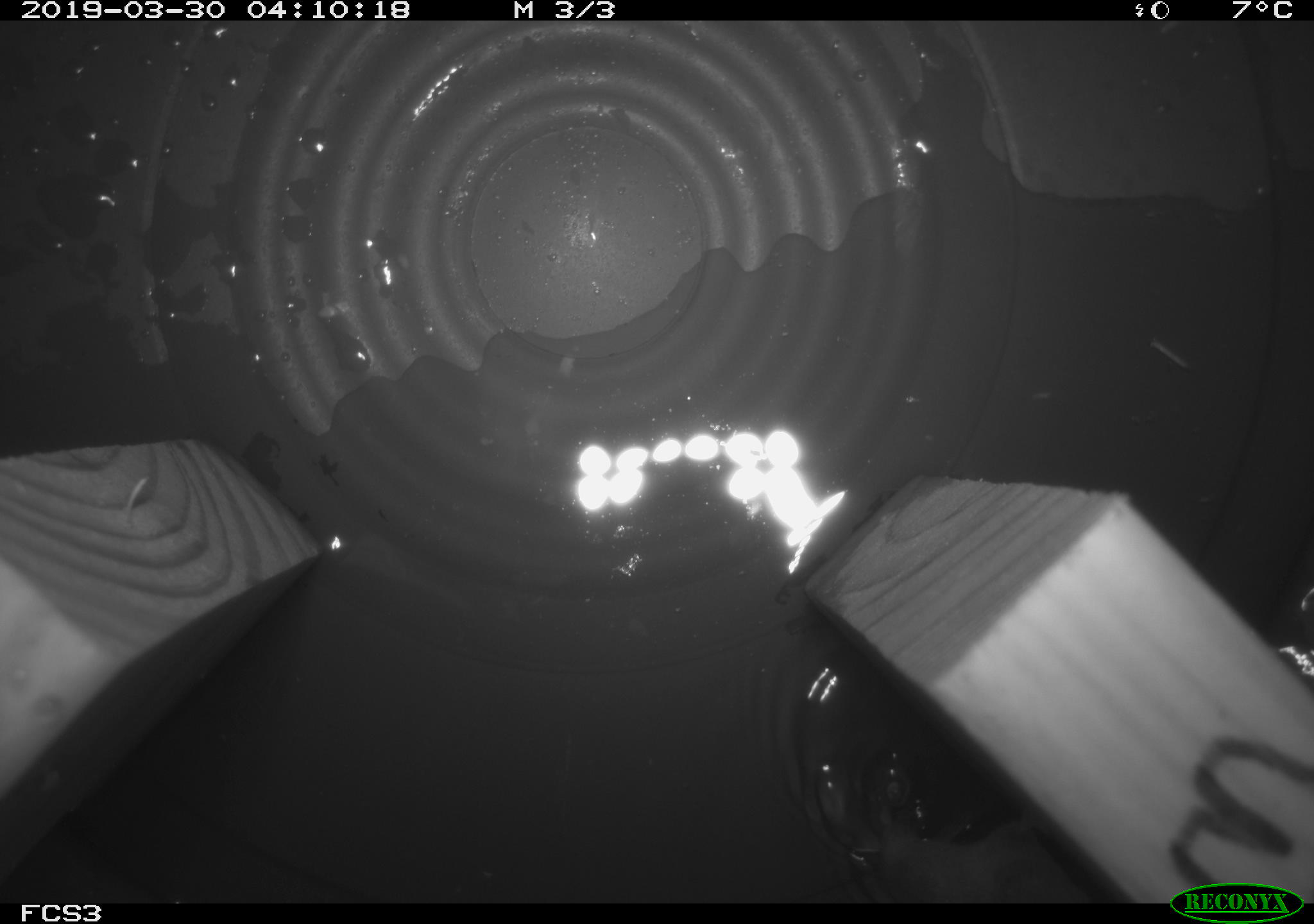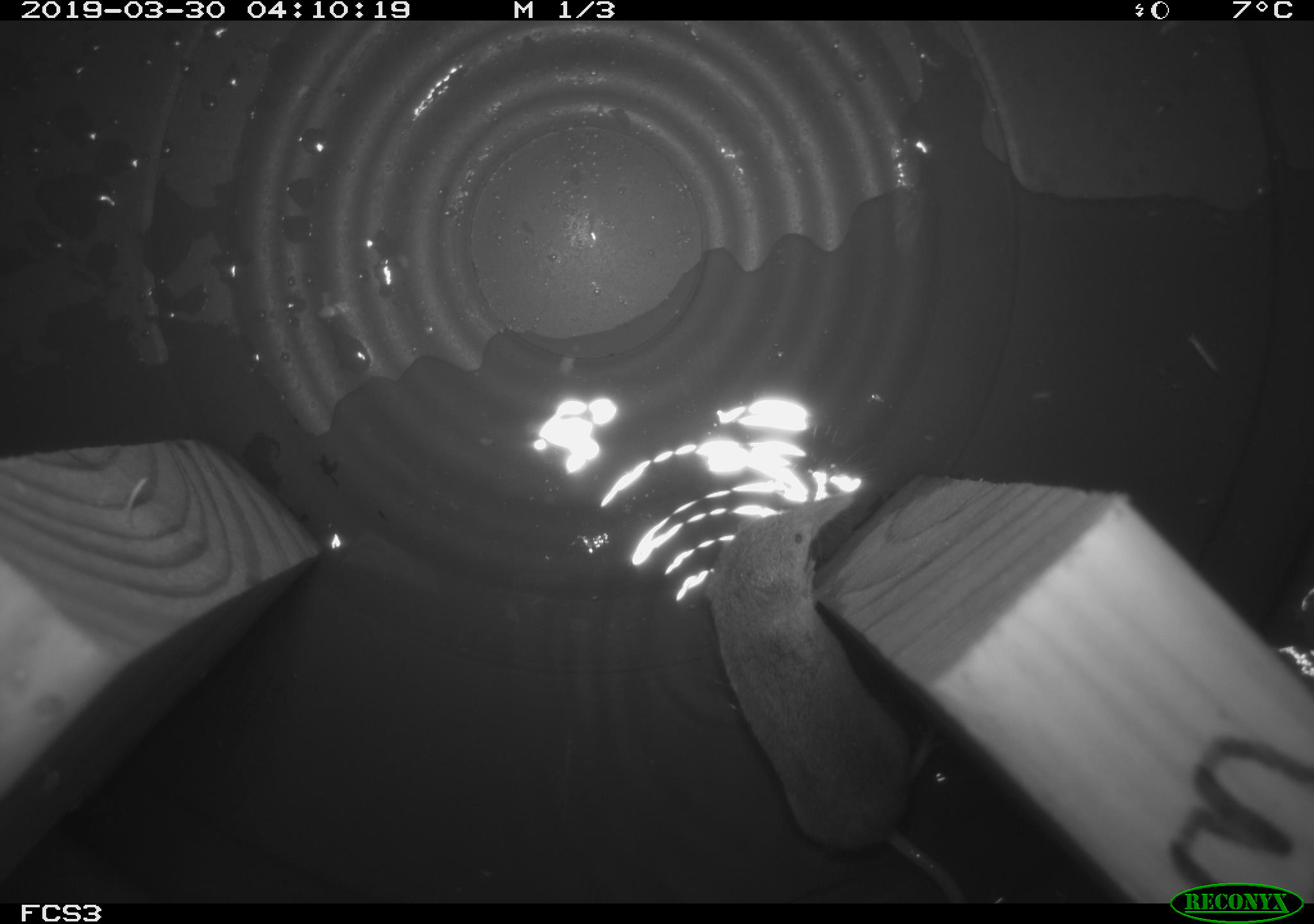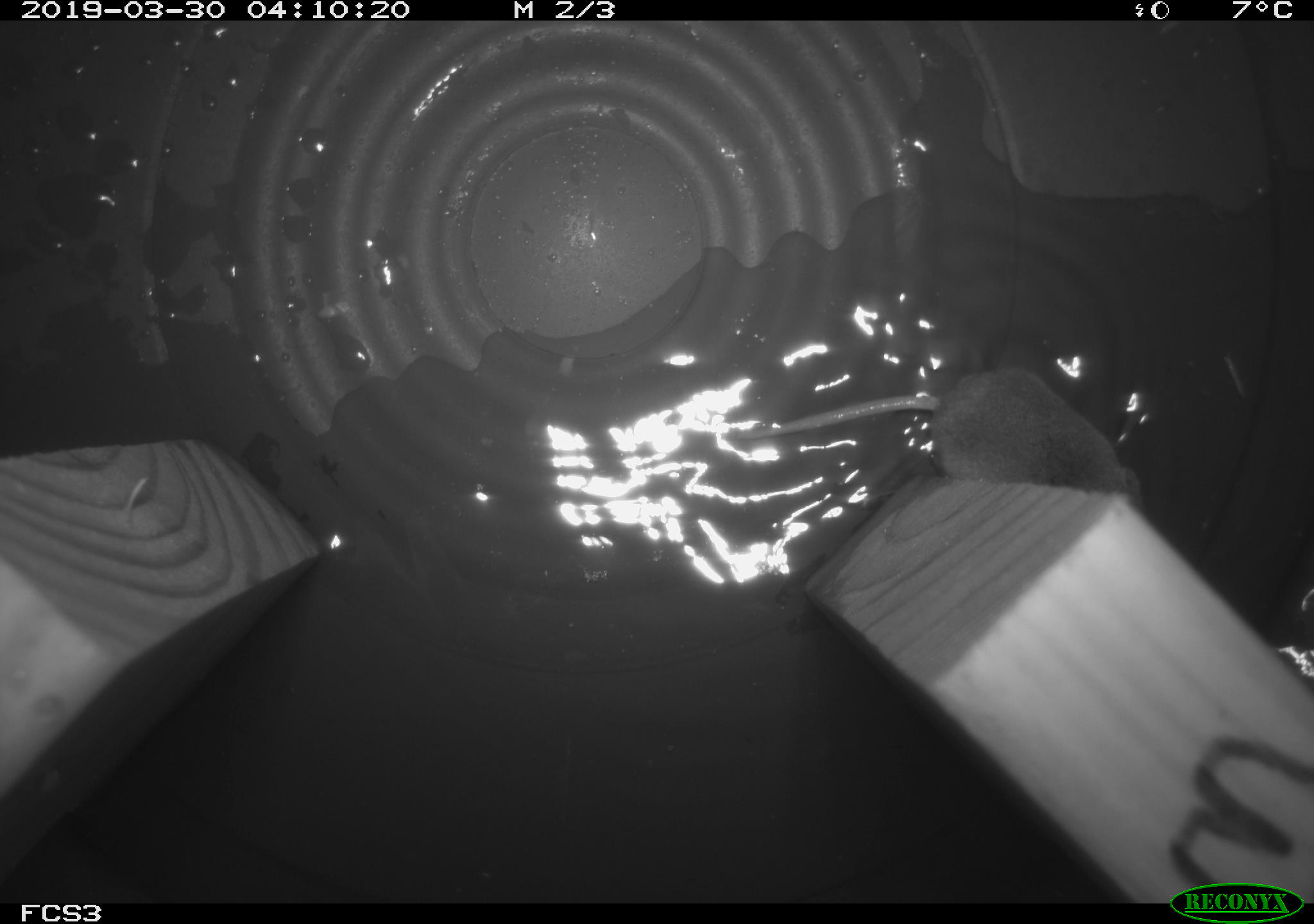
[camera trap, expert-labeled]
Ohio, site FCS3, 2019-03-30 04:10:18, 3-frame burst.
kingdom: Animalia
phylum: Chordata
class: Mammalia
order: Eulipotyphla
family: Soricidae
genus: Sorex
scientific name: Sorex cinereus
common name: masked shrew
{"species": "masked shrew (Sorex cinereus)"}